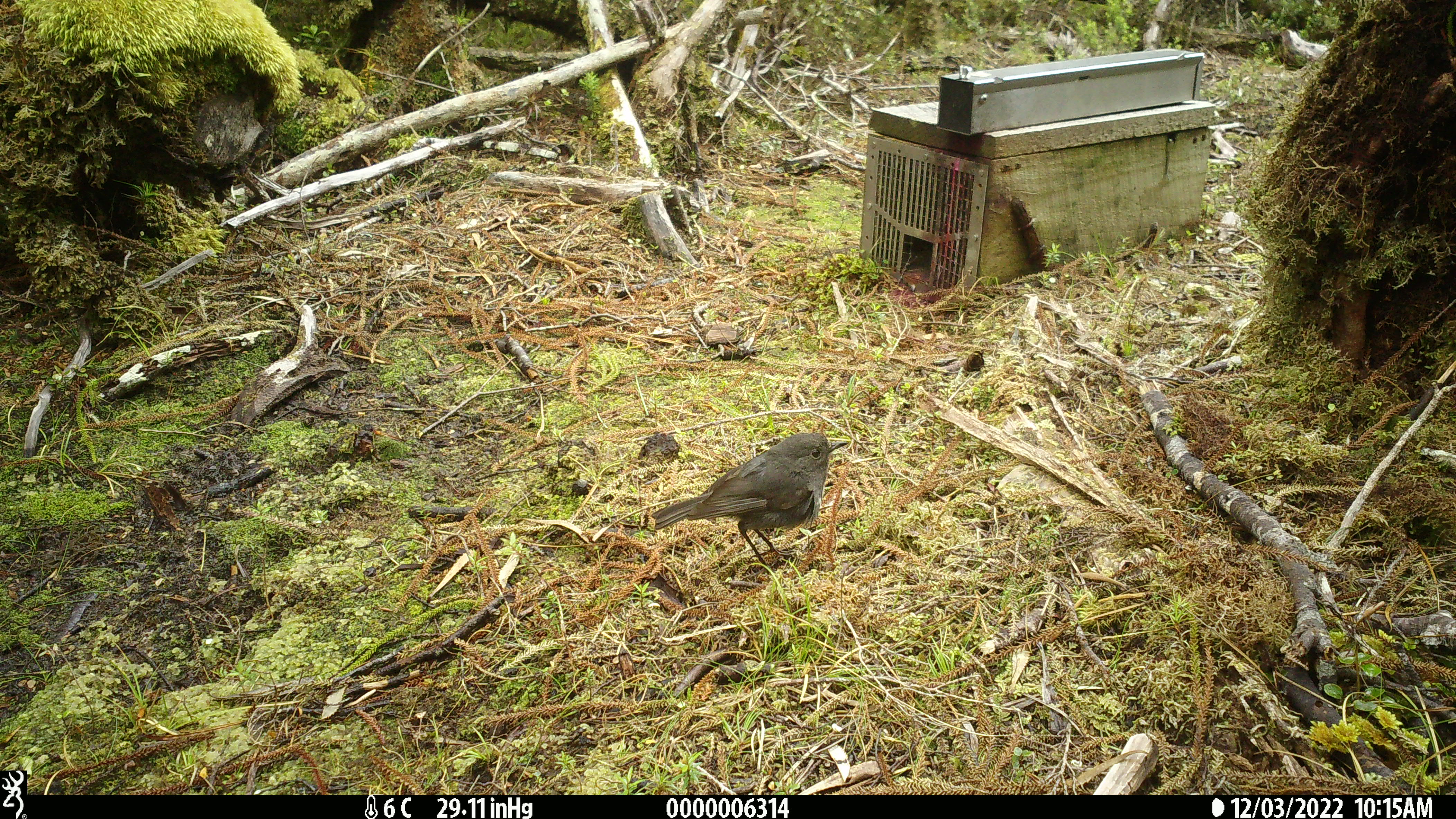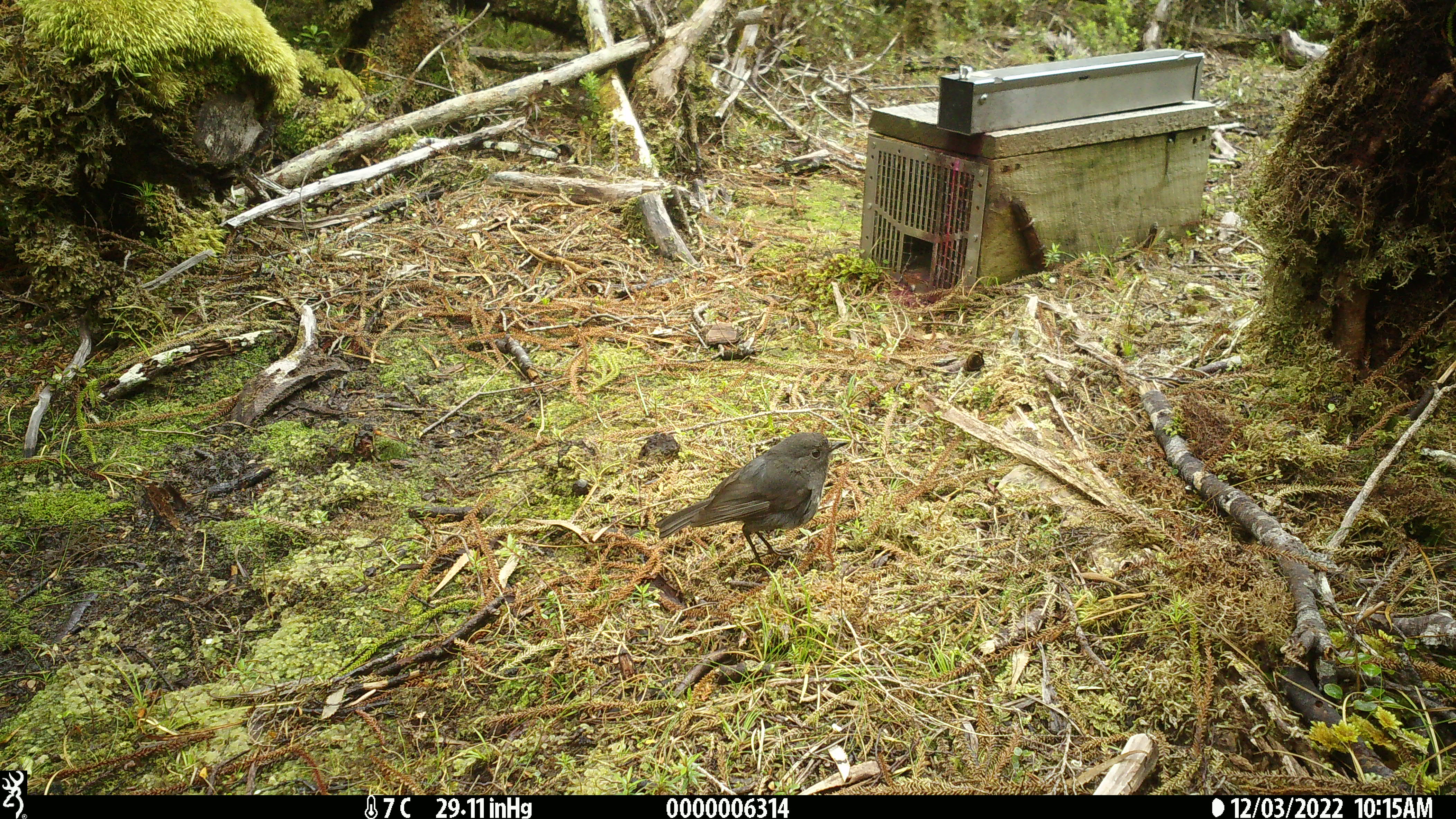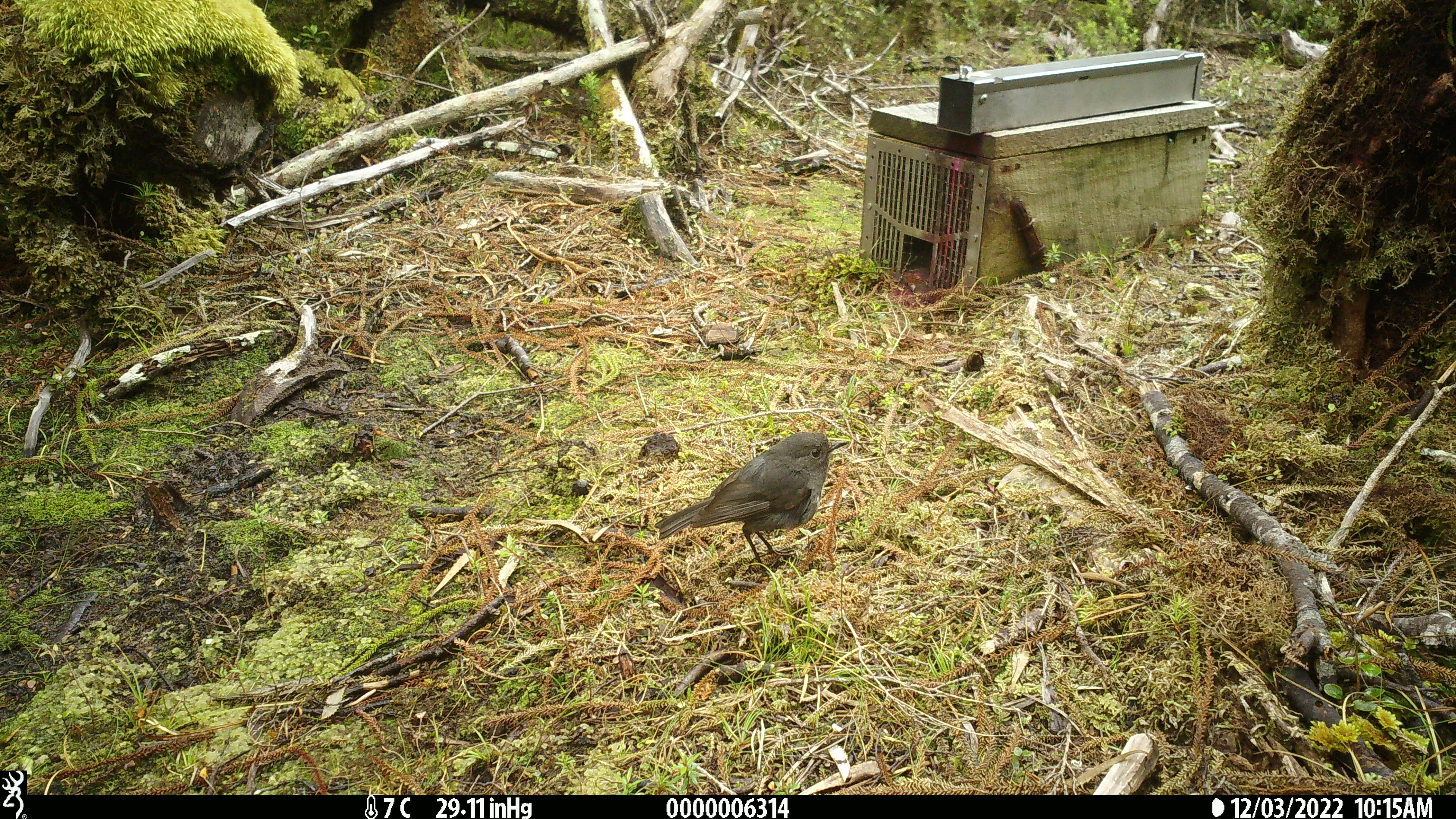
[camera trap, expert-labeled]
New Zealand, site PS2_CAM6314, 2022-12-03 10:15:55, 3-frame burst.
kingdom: Animalia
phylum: Chordata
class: Aves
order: Passeriformes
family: Petroicidae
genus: Petroica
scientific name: Petroica australis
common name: new zealand robin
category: robin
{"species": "robin (new zealand robin) (Petroica australis)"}